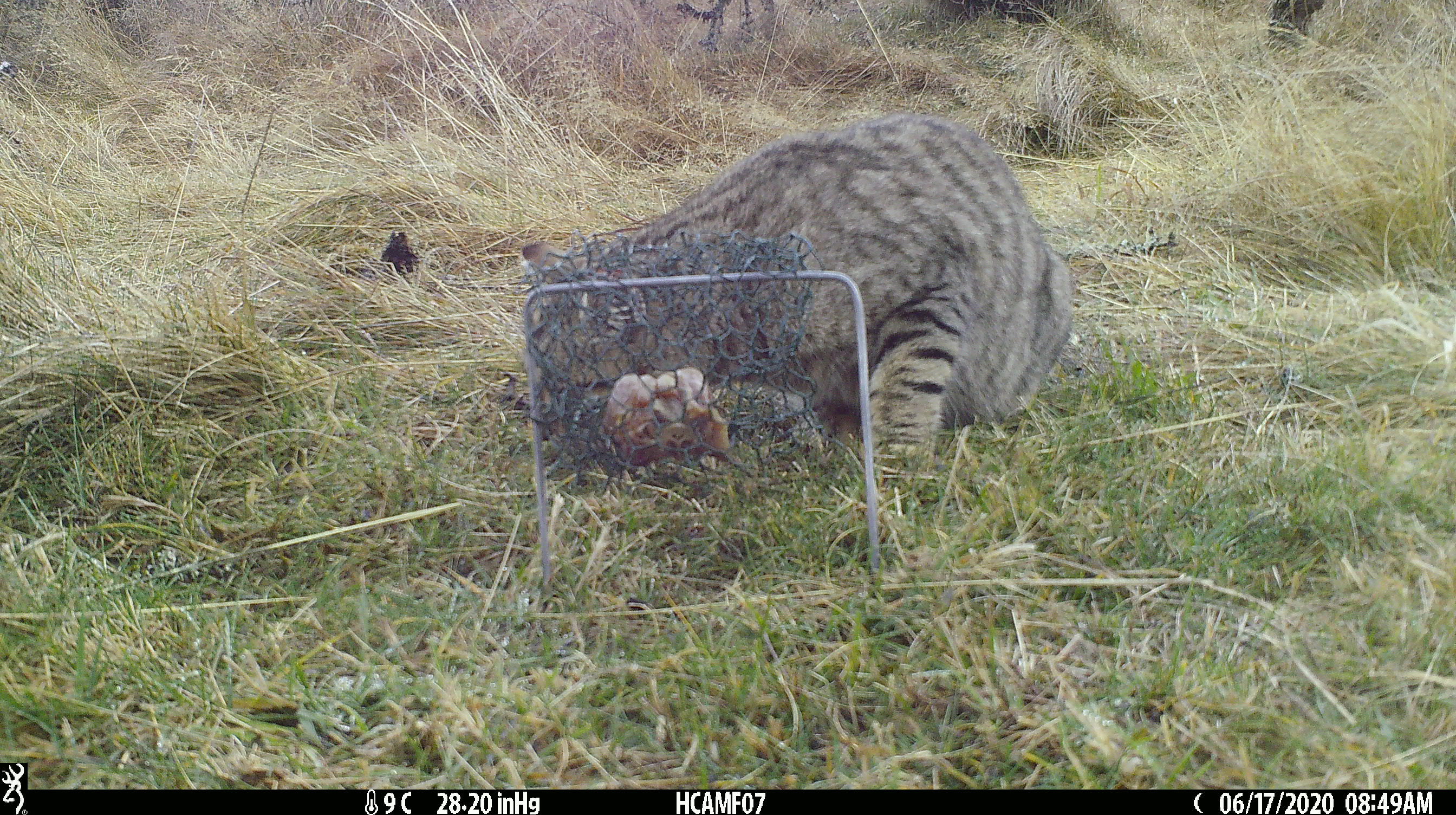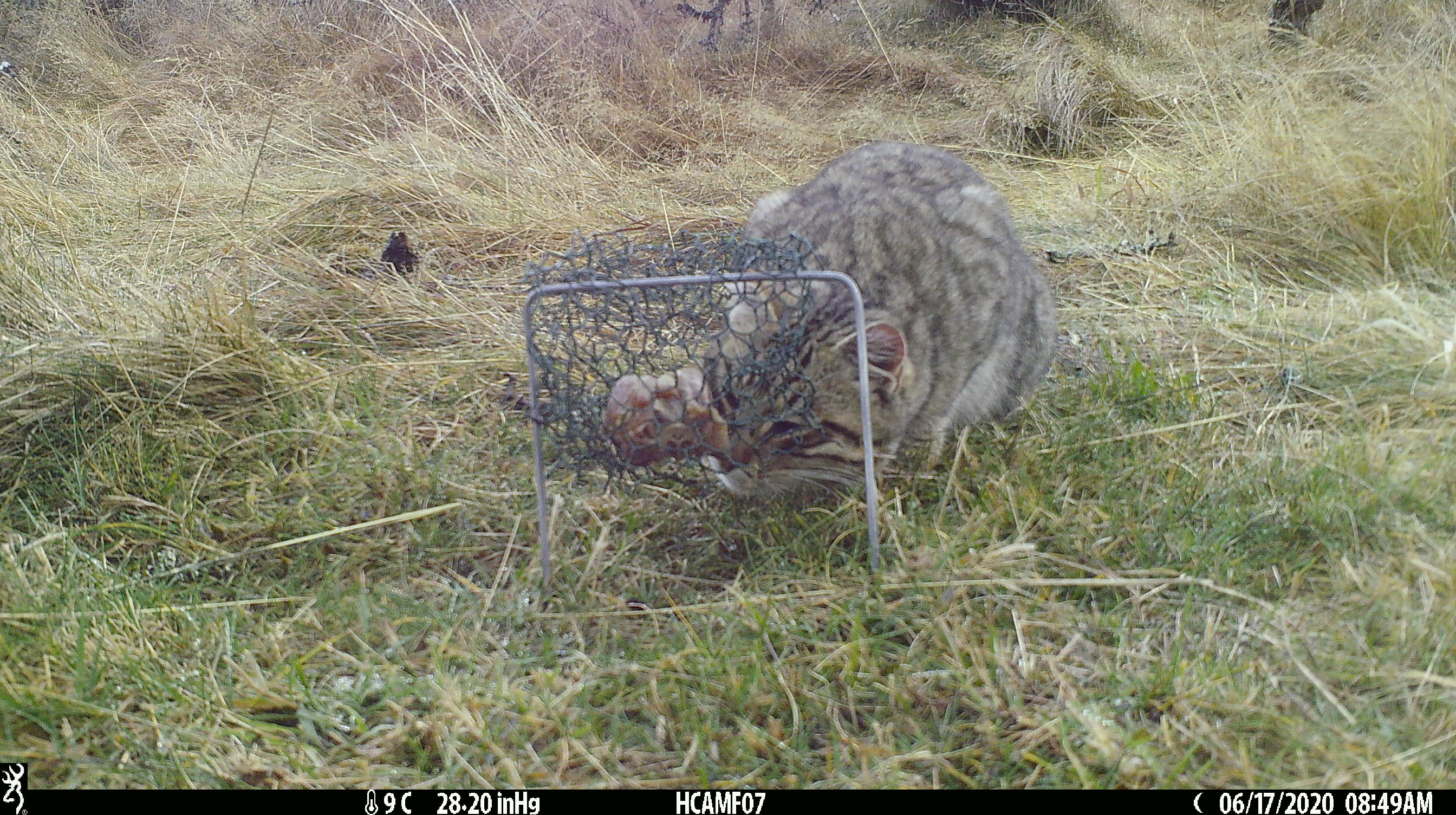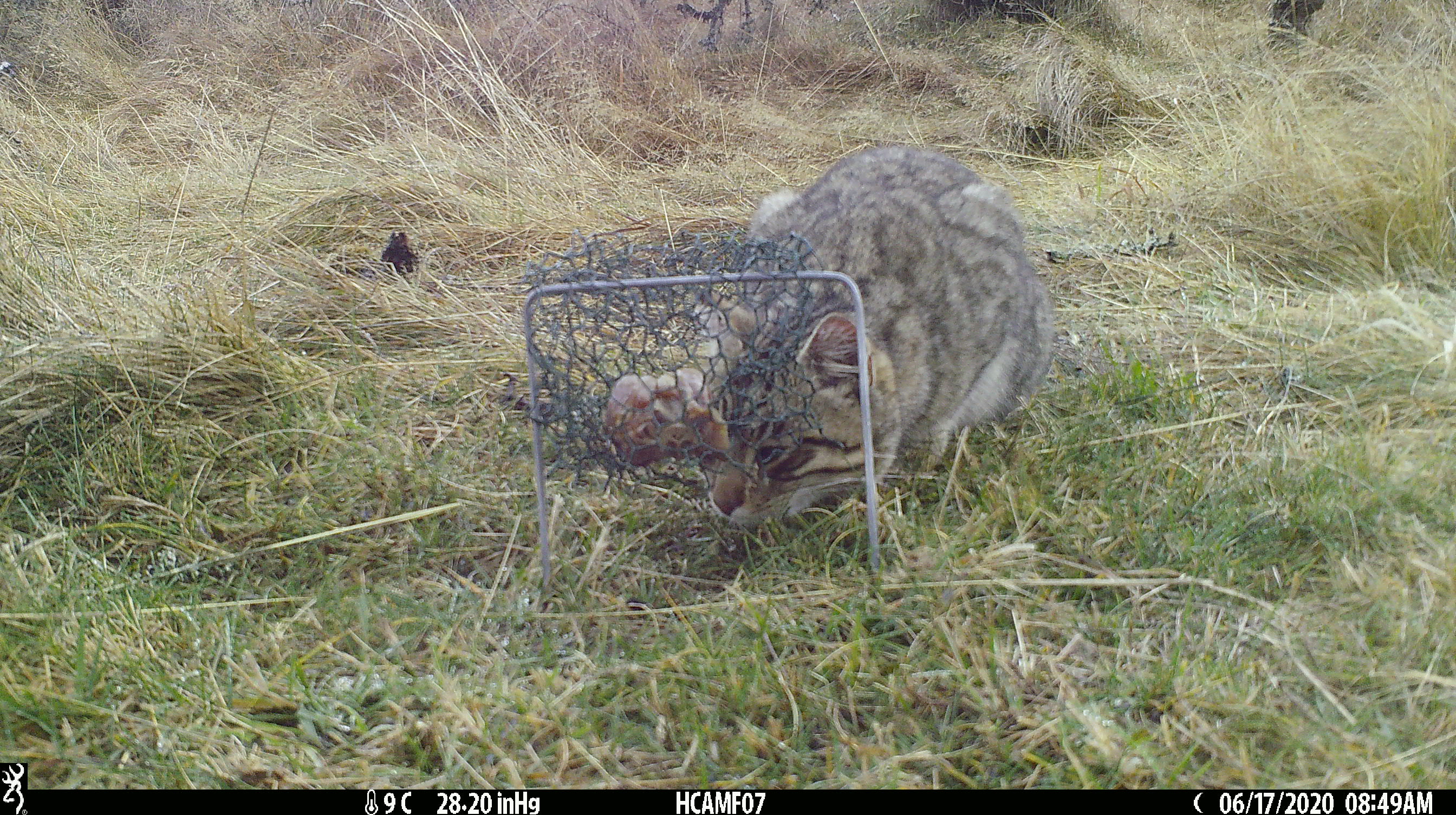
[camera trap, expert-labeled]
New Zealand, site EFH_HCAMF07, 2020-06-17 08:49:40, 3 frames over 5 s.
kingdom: Animalia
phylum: Chordata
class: Mammalia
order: Carnivora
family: Felidae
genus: Felis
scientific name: Felis catus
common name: domestic cat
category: cat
Cat (domestic cat) (Felis catus).